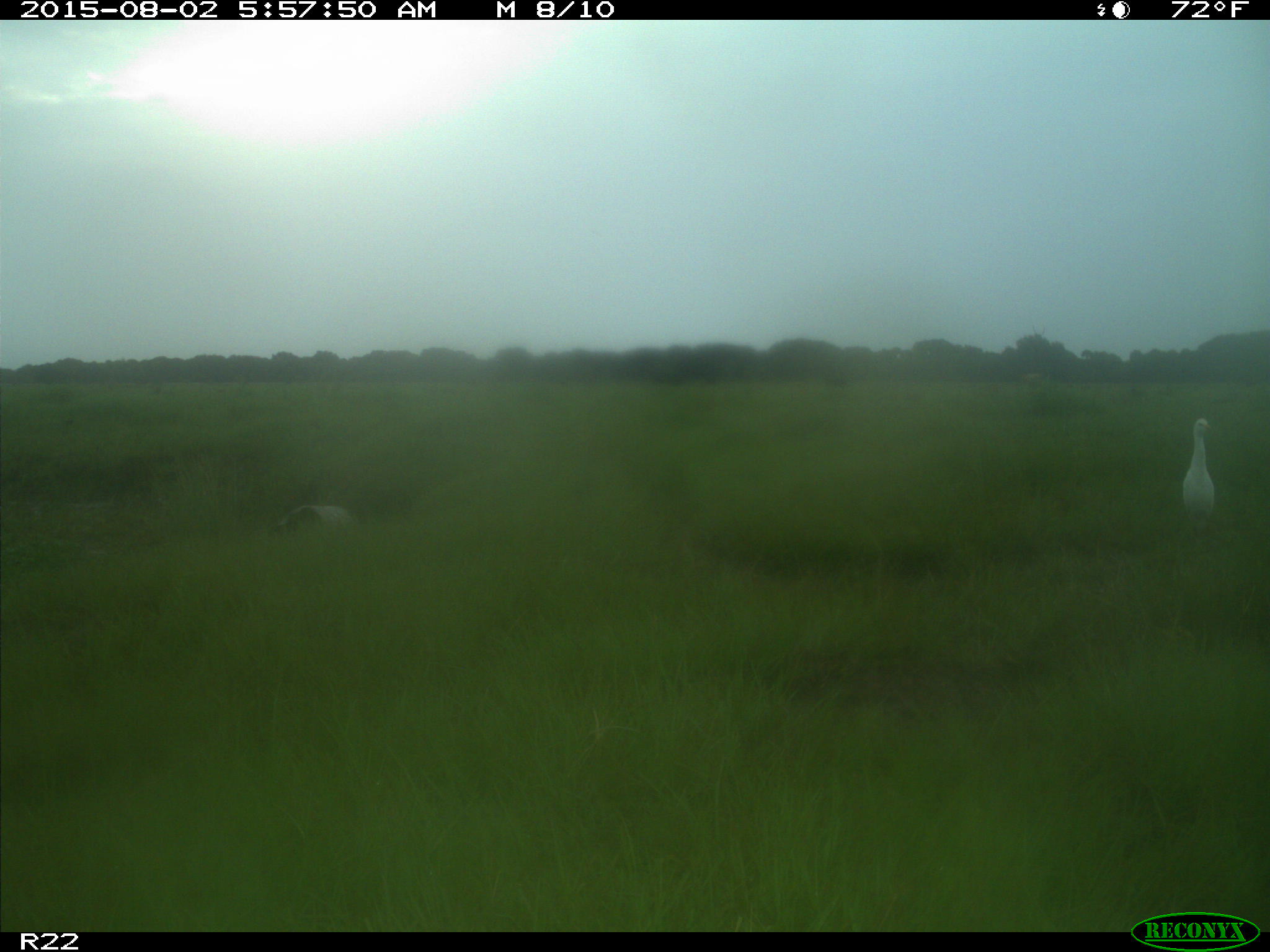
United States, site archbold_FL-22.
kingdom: Animalia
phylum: Chordata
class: Mammalia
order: Artiodactyla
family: Bovidae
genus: Bos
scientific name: Bos taurus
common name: domestic cow